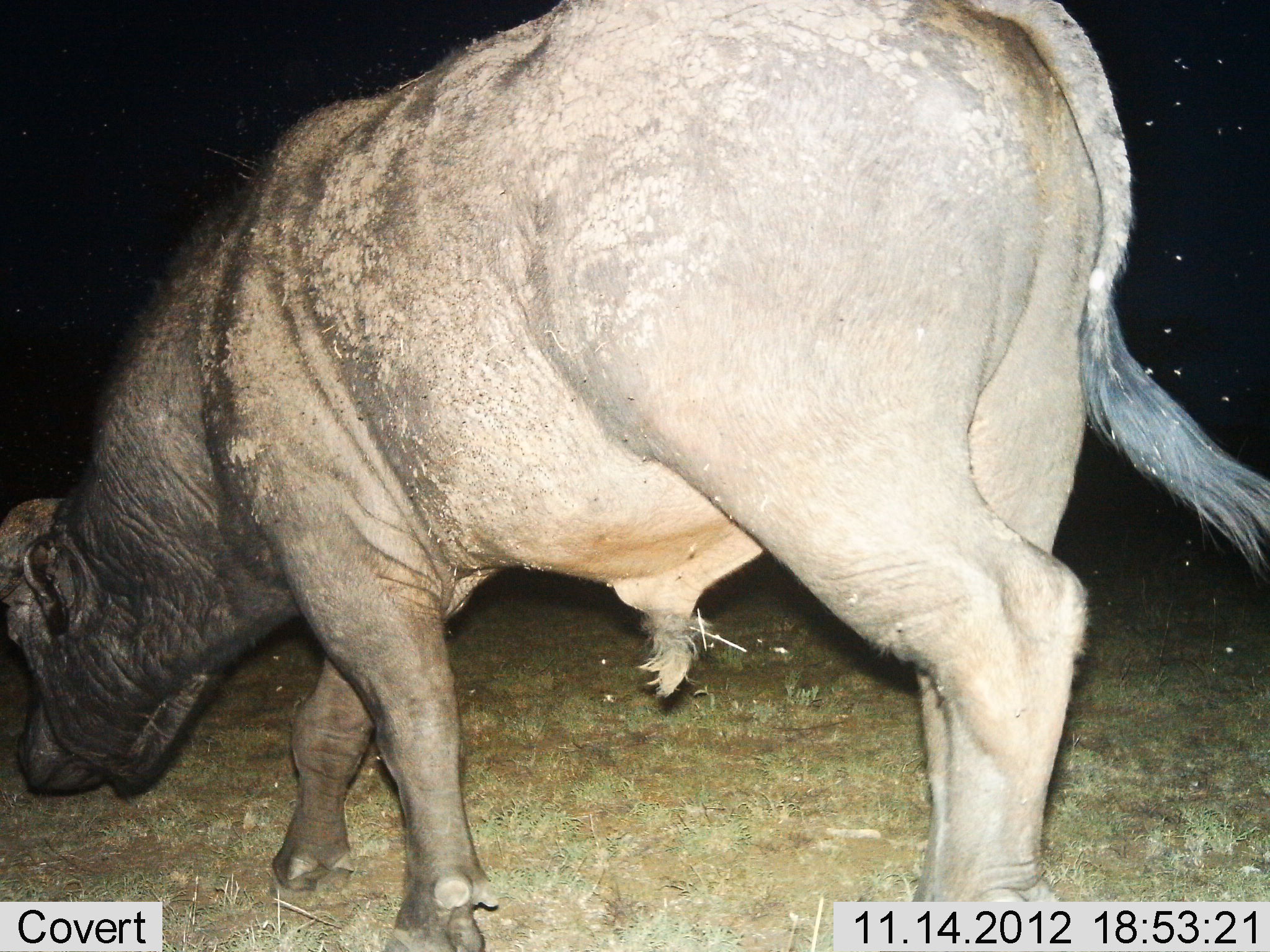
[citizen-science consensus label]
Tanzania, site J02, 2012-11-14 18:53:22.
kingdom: Animalia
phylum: Chordata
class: Mammalia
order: Artiodactyla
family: Bovidae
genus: Syncerus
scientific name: Syncerus caffer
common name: cape buffalo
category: buffalo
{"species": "buffalo (cape buffalo) (Syncerus caffer)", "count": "1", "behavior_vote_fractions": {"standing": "40%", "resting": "0%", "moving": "40%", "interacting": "0%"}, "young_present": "0%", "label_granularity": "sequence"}